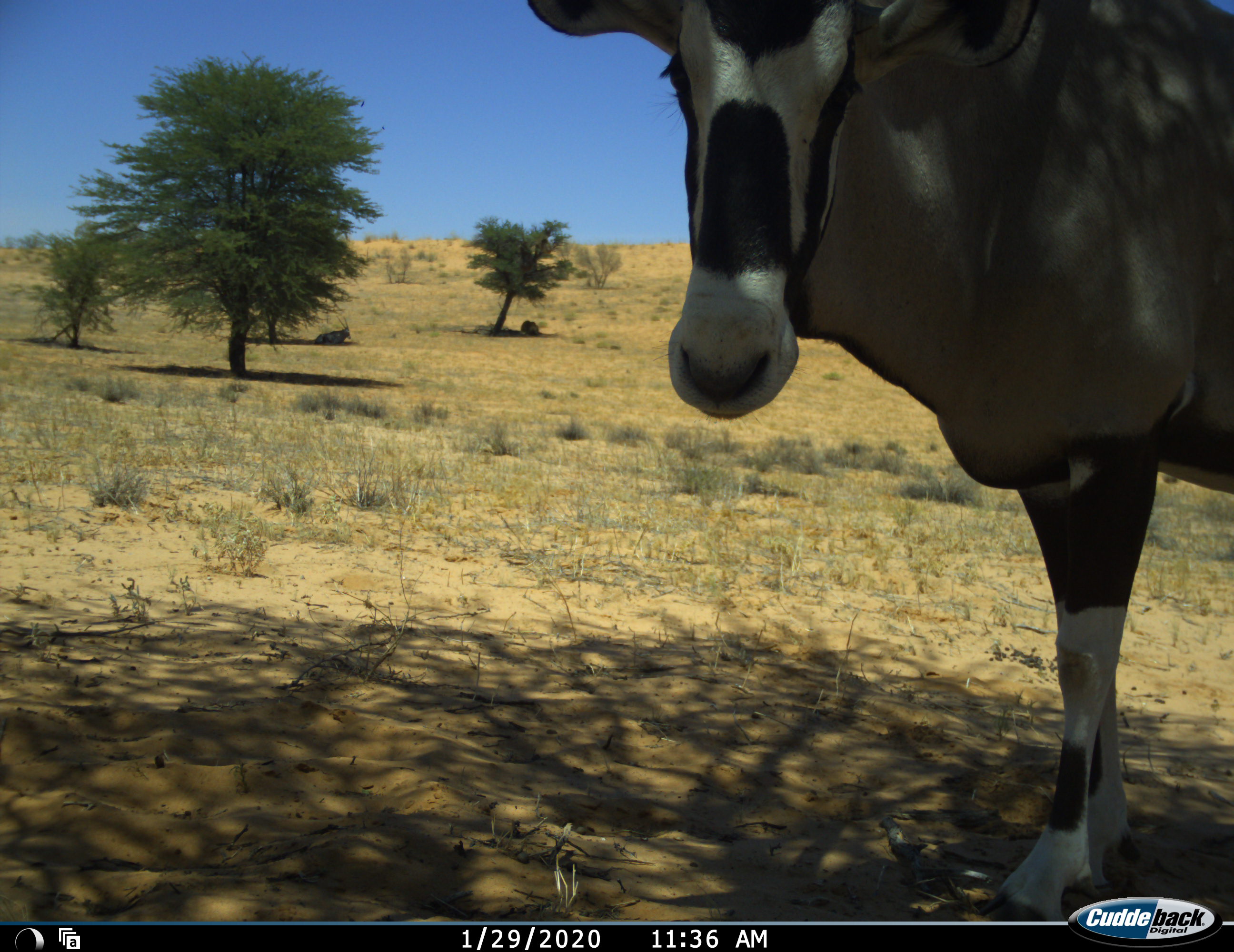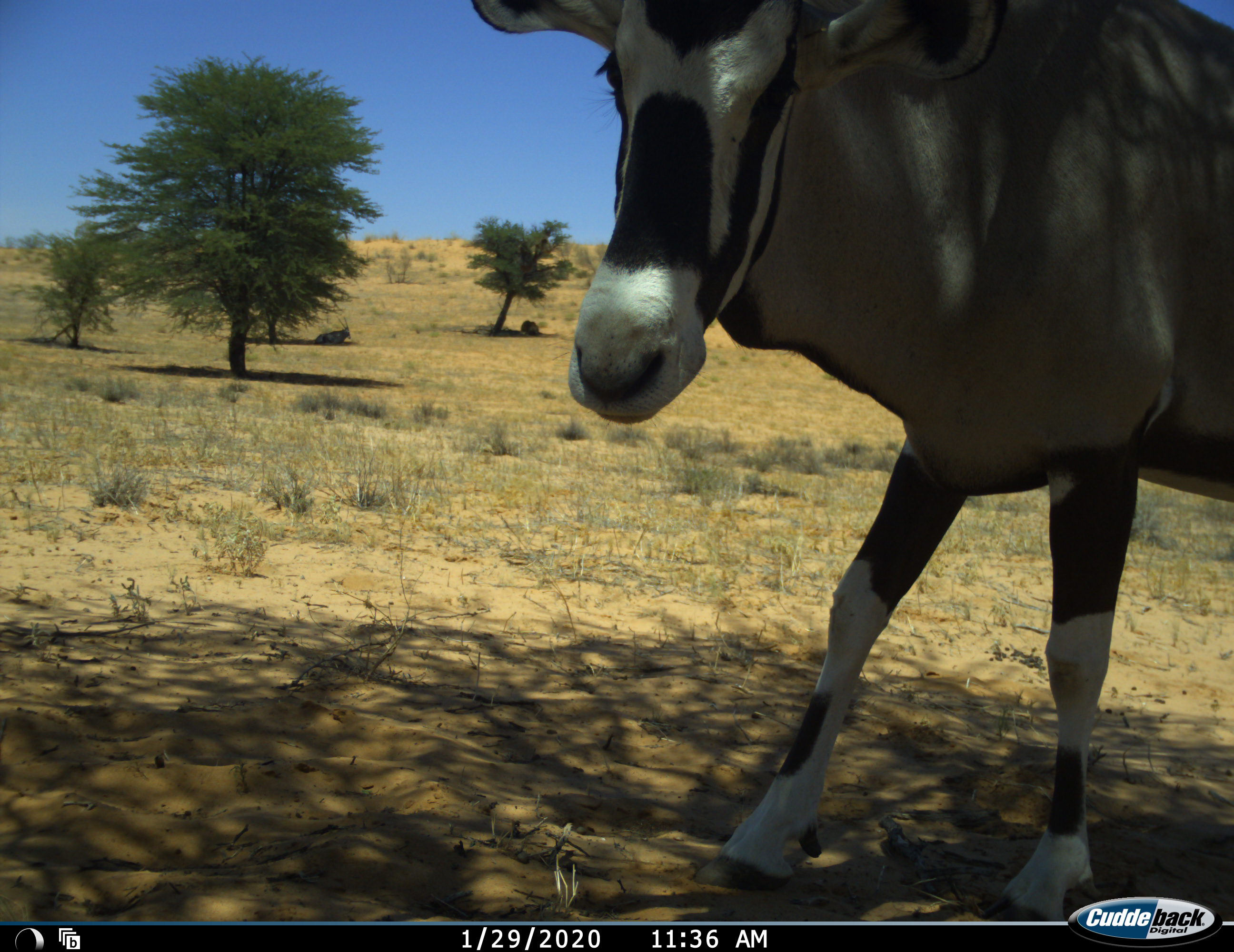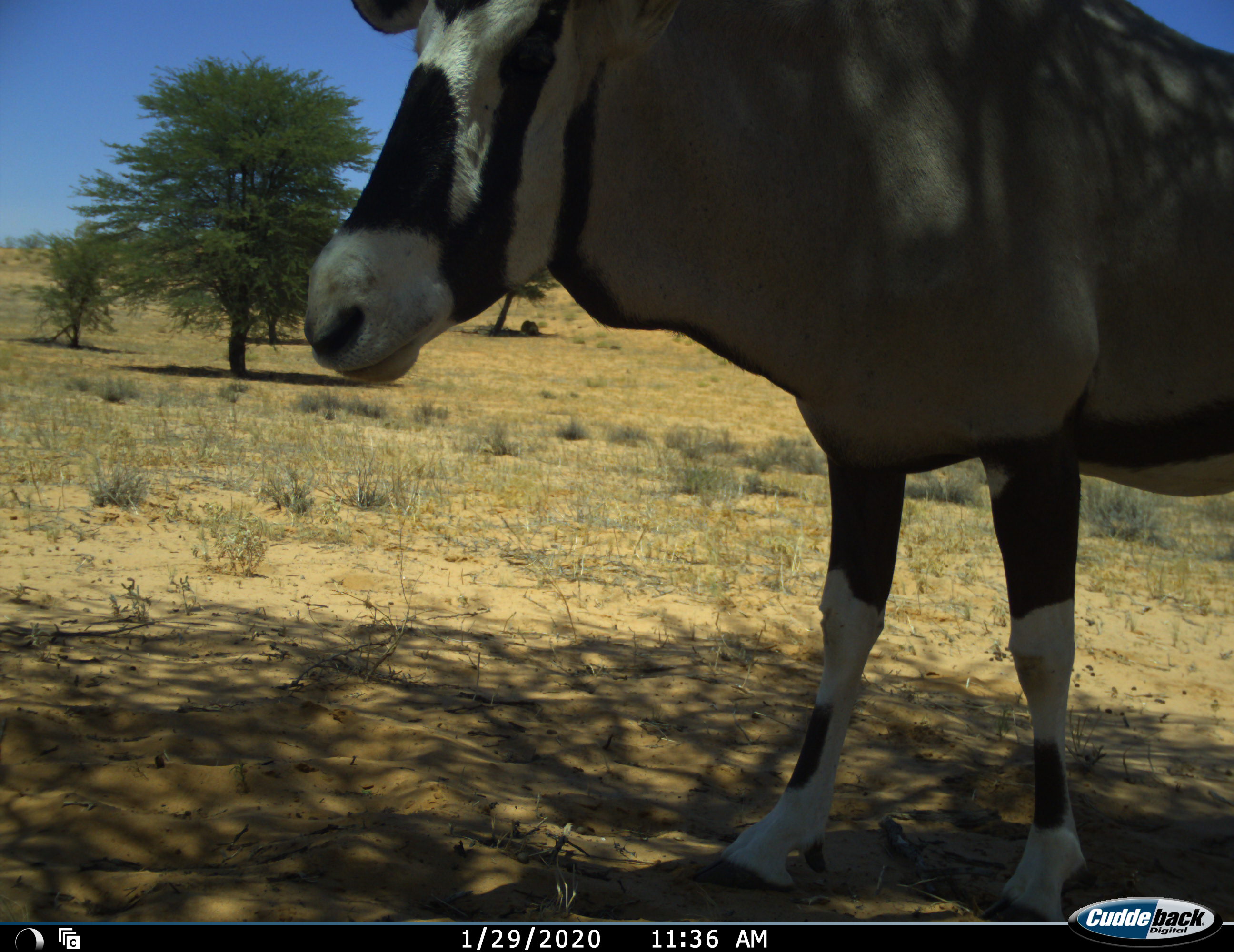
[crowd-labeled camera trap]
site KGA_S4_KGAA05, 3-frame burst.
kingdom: Animalia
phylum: Chordata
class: Mammalia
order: Artiodactyla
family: Bovidae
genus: Oryx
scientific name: Oryx gazella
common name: gemsbok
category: oryx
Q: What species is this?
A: Oryx (gemsbok) (Oryx gazella).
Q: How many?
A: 2.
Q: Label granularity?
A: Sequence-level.